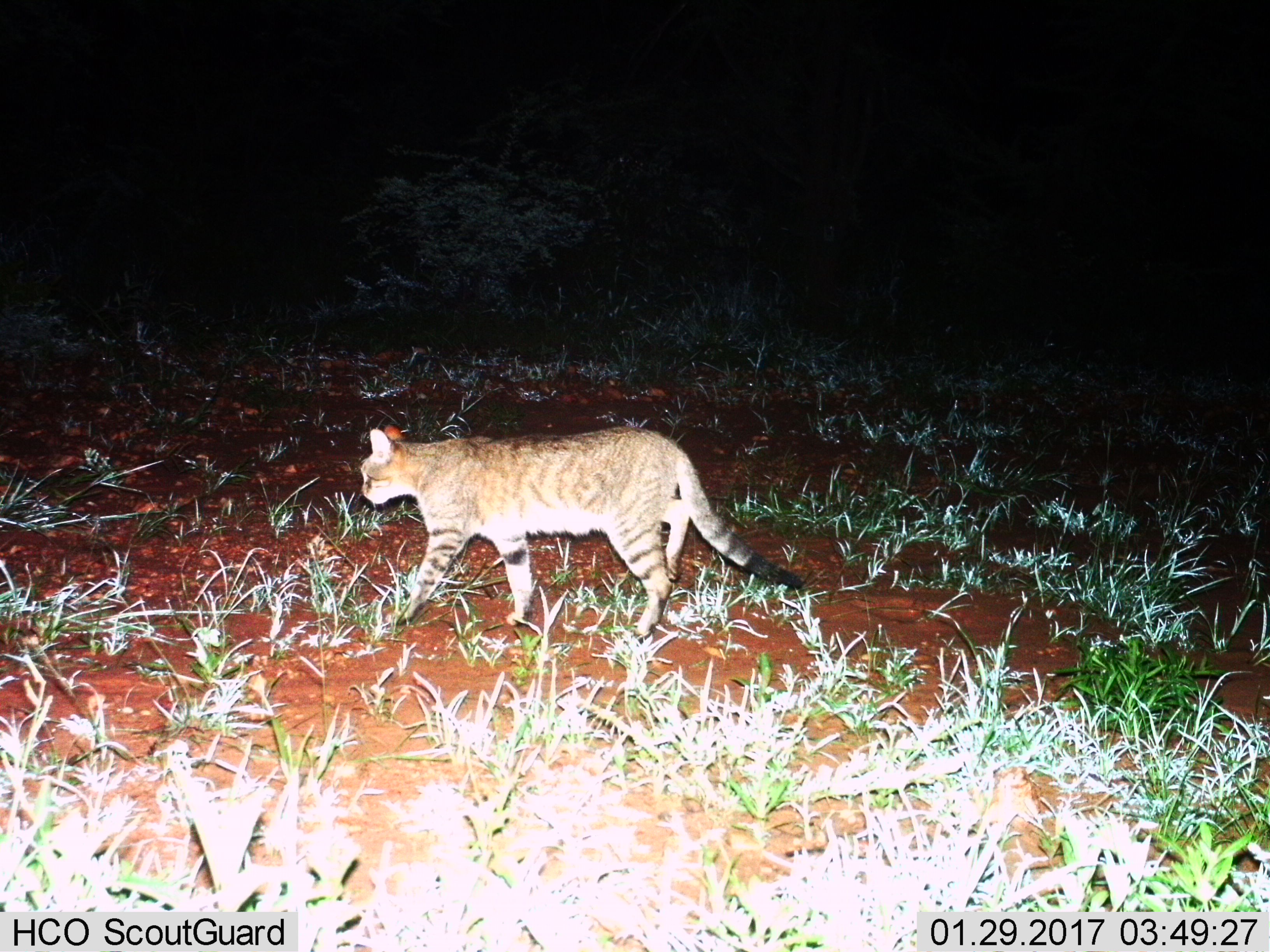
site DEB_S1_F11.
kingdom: Animalia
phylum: Chordata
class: Mammalia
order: Carnivora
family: Felidae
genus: Felis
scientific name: Felis lybica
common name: african wild cat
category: africanwildcat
Africanwildcat (african wild cat) (Felis lybica), count 1. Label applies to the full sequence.